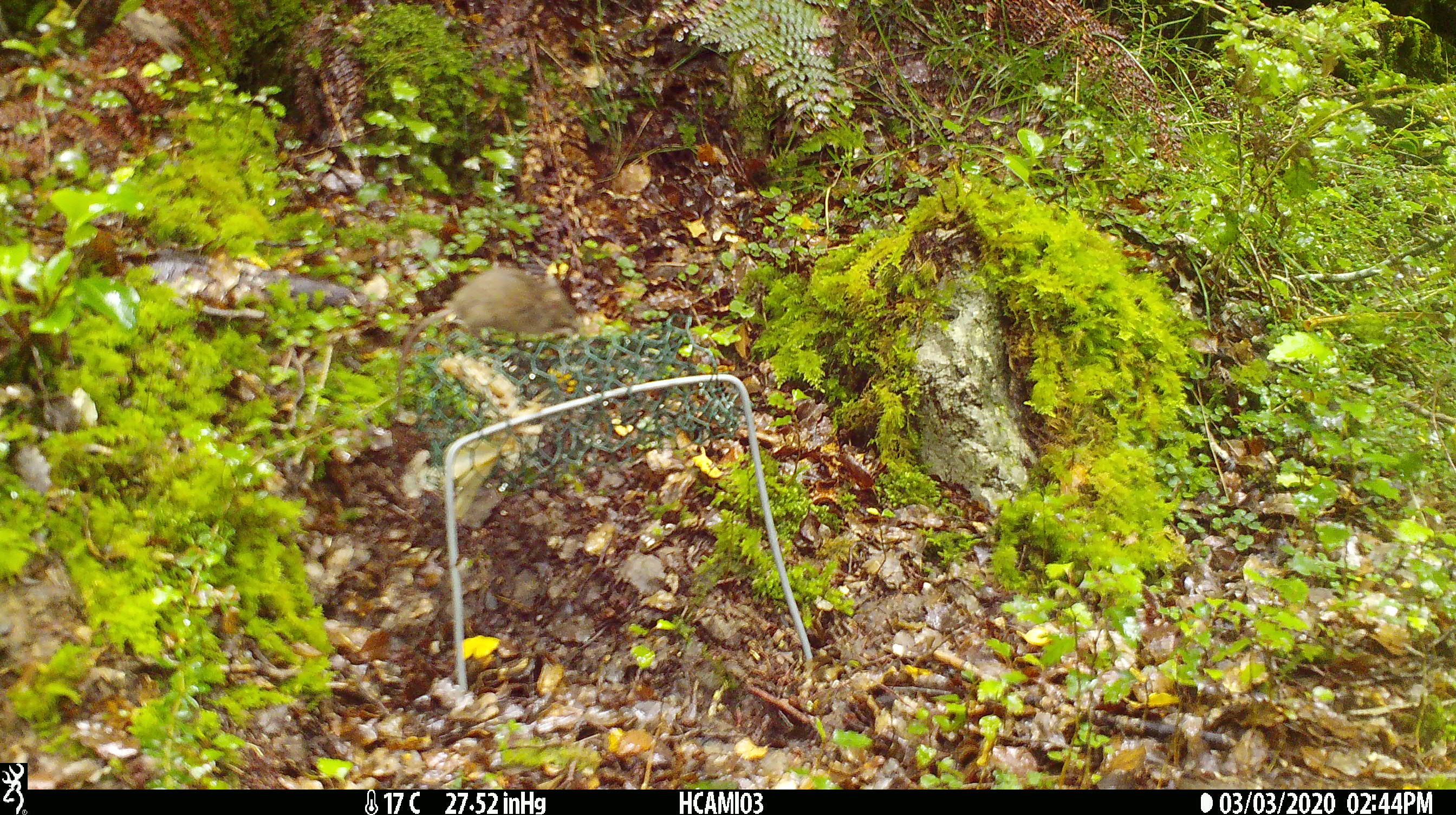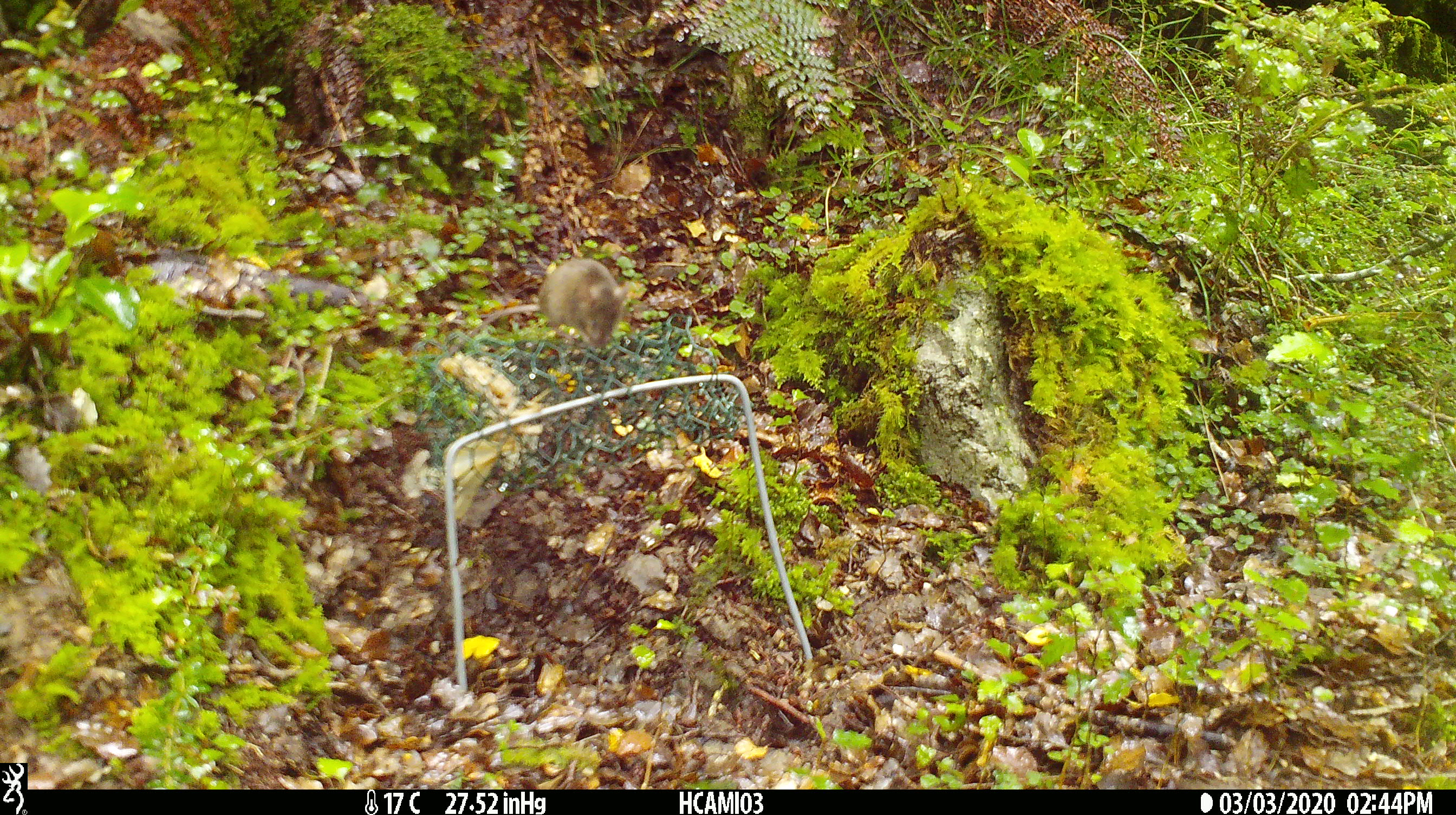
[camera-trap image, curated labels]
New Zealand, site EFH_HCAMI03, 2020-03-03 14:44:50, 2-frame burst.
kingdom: Animalia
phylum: Chordata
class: Mammalia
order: Rodentia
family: Muridae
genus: Mus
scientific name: Mus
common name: mouse